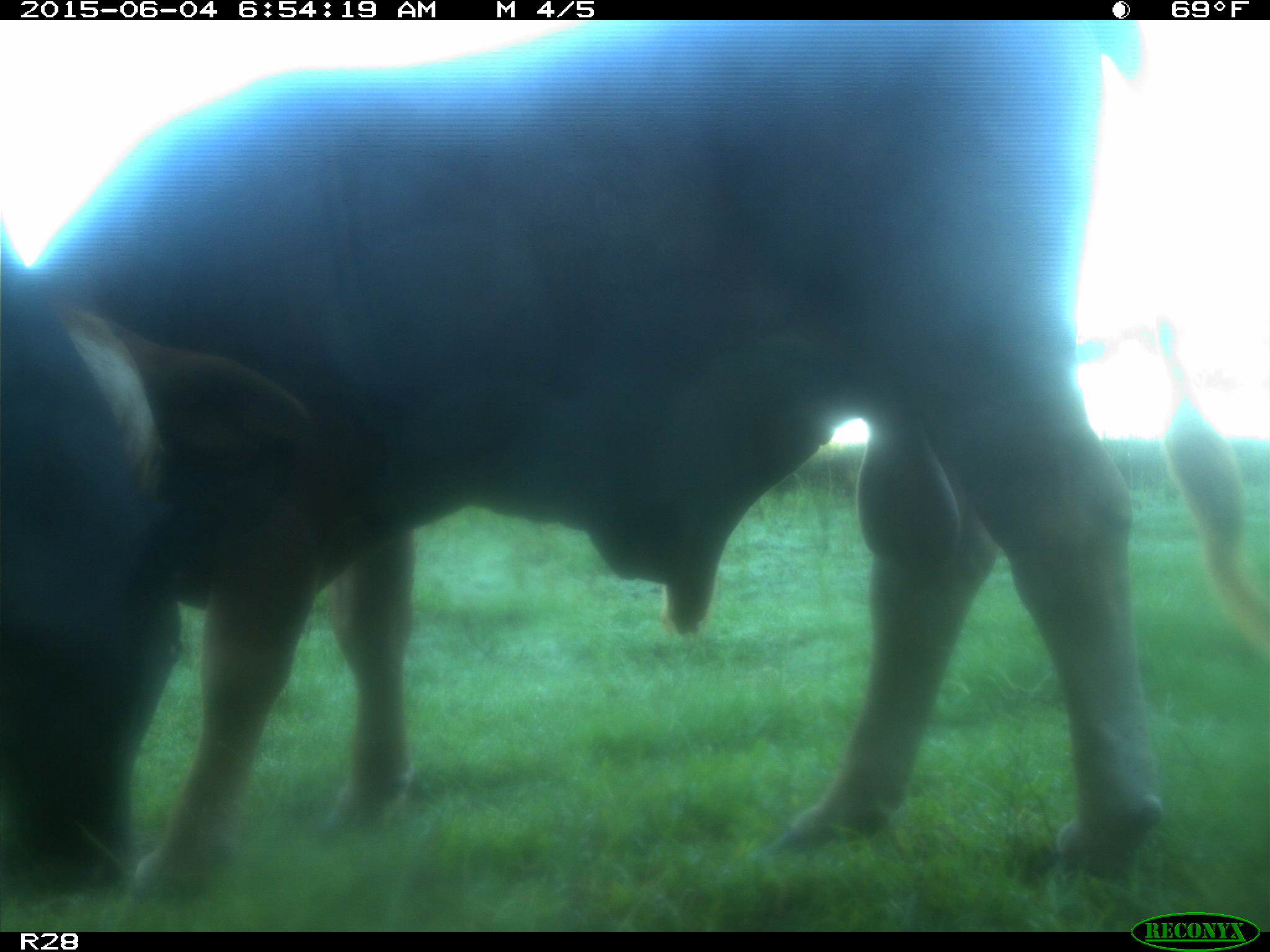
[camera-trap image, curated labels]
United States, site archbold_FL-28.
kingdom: Animalia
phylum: Chordata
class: Mammalia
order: Artiodactyla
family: Bovidae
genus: Bos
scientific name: Bos taurus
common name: domestic cow